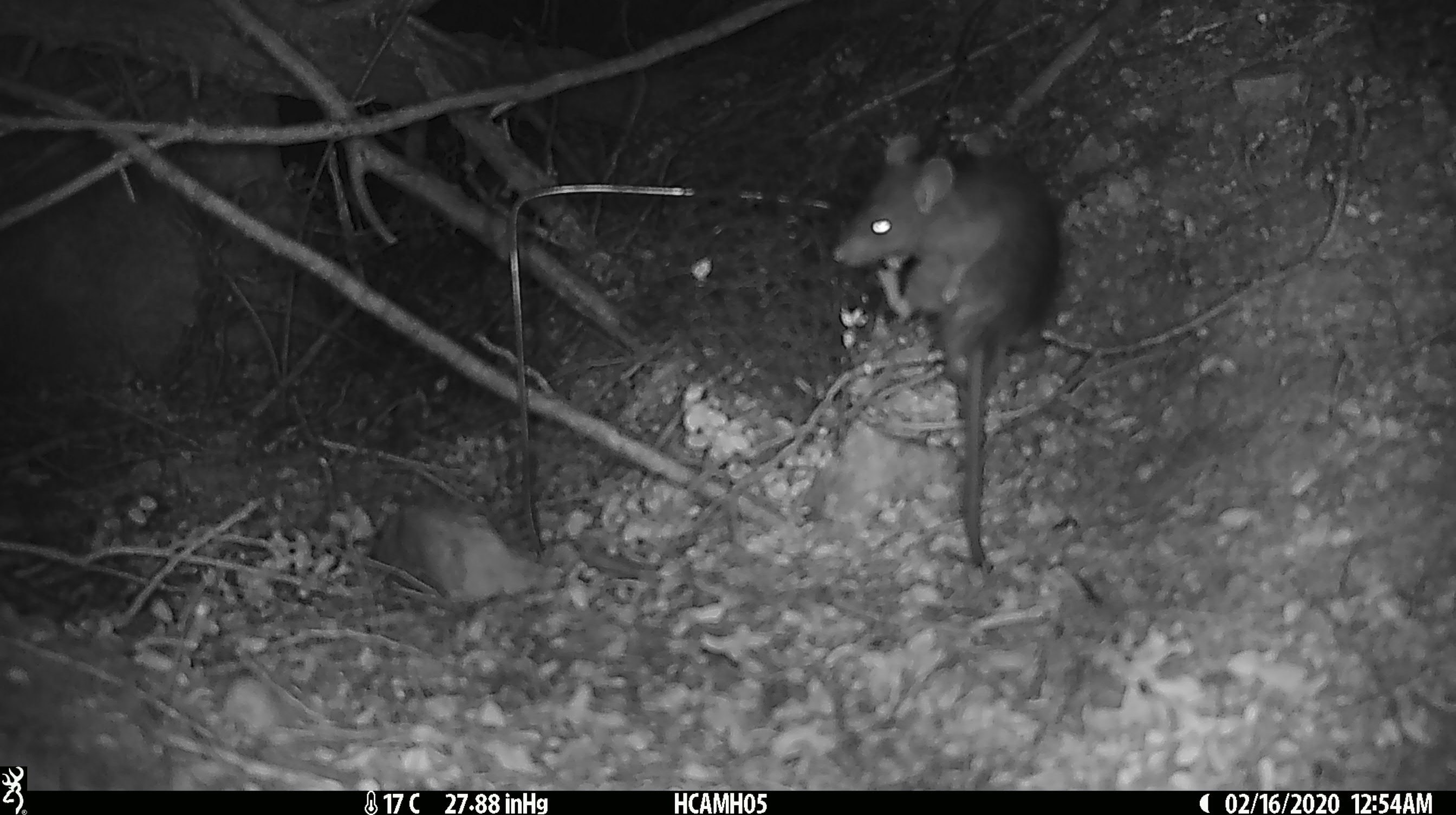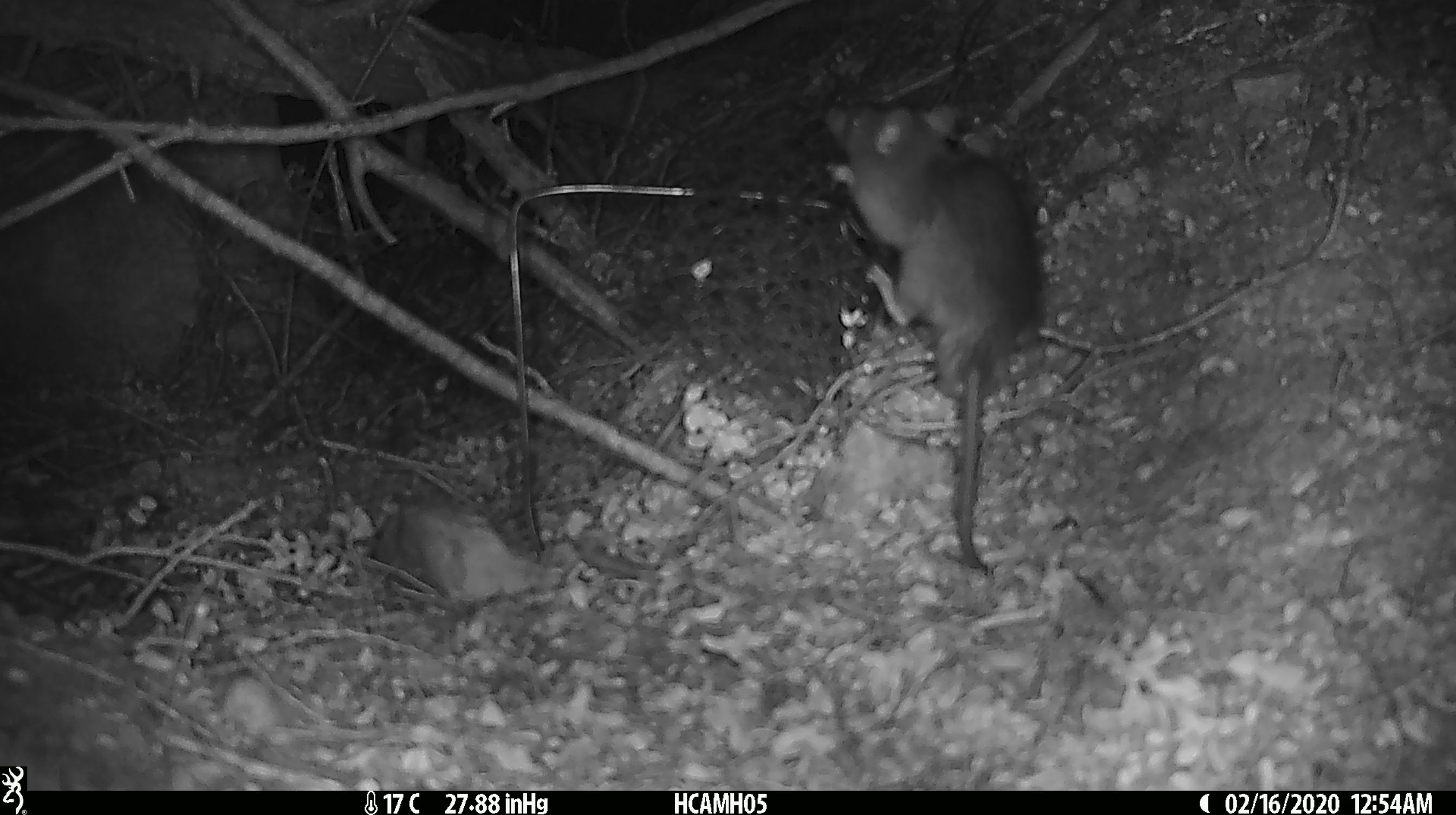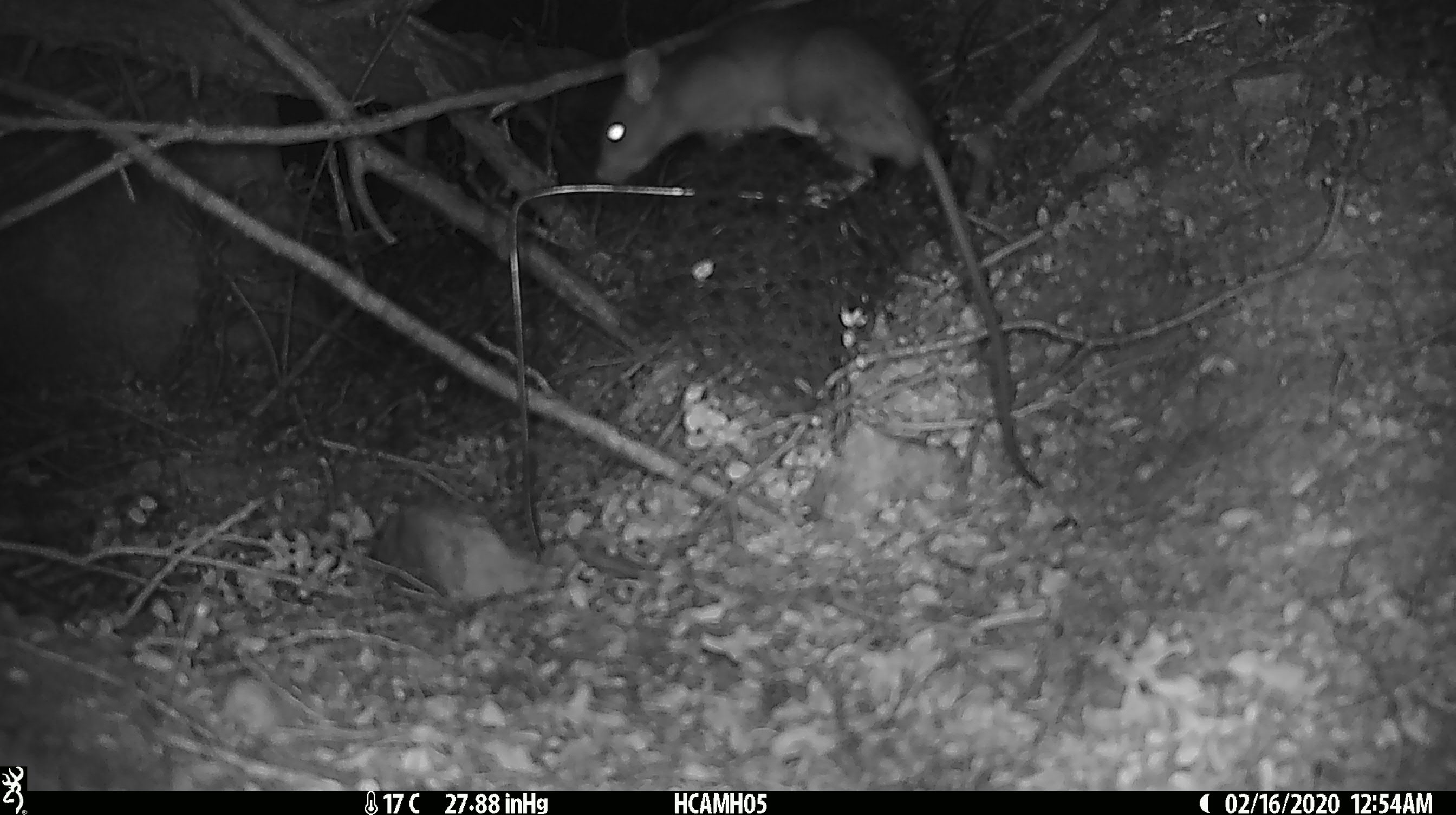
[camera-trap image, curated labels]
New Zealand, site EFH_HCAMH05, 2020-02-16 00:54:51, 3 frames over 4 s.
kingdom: Animalia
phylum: Chordata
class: Mammalia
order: Rodentia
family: Muridae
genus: Rattus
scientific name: Rattus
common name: rat